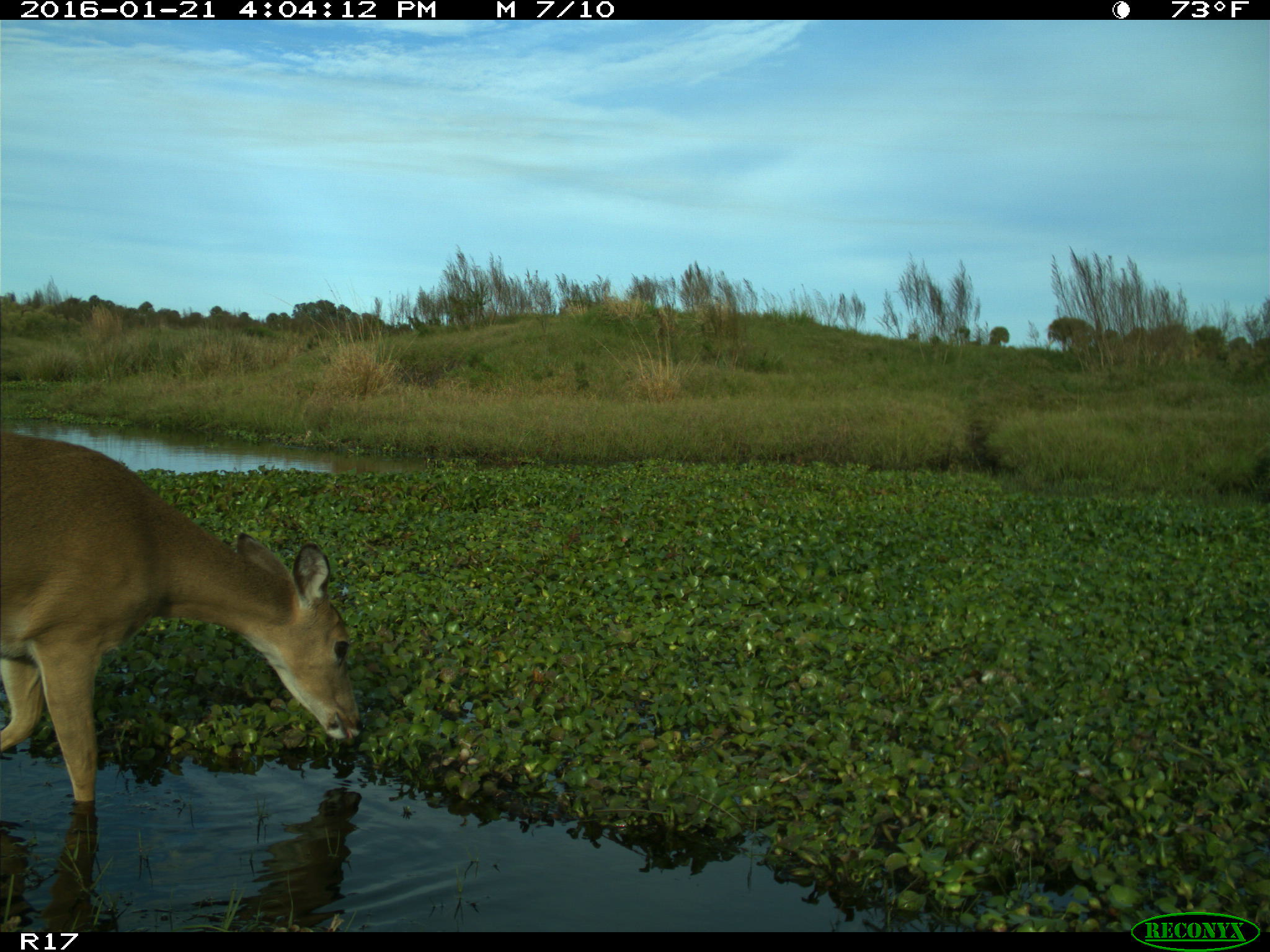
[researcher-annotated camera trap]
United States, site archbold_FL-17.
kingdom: Animalia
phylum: Chordata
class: Mammalia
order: Artiodactyla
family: Cervidae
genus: Odocoileus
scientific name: Odocoileus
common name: deer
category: unidentified deer